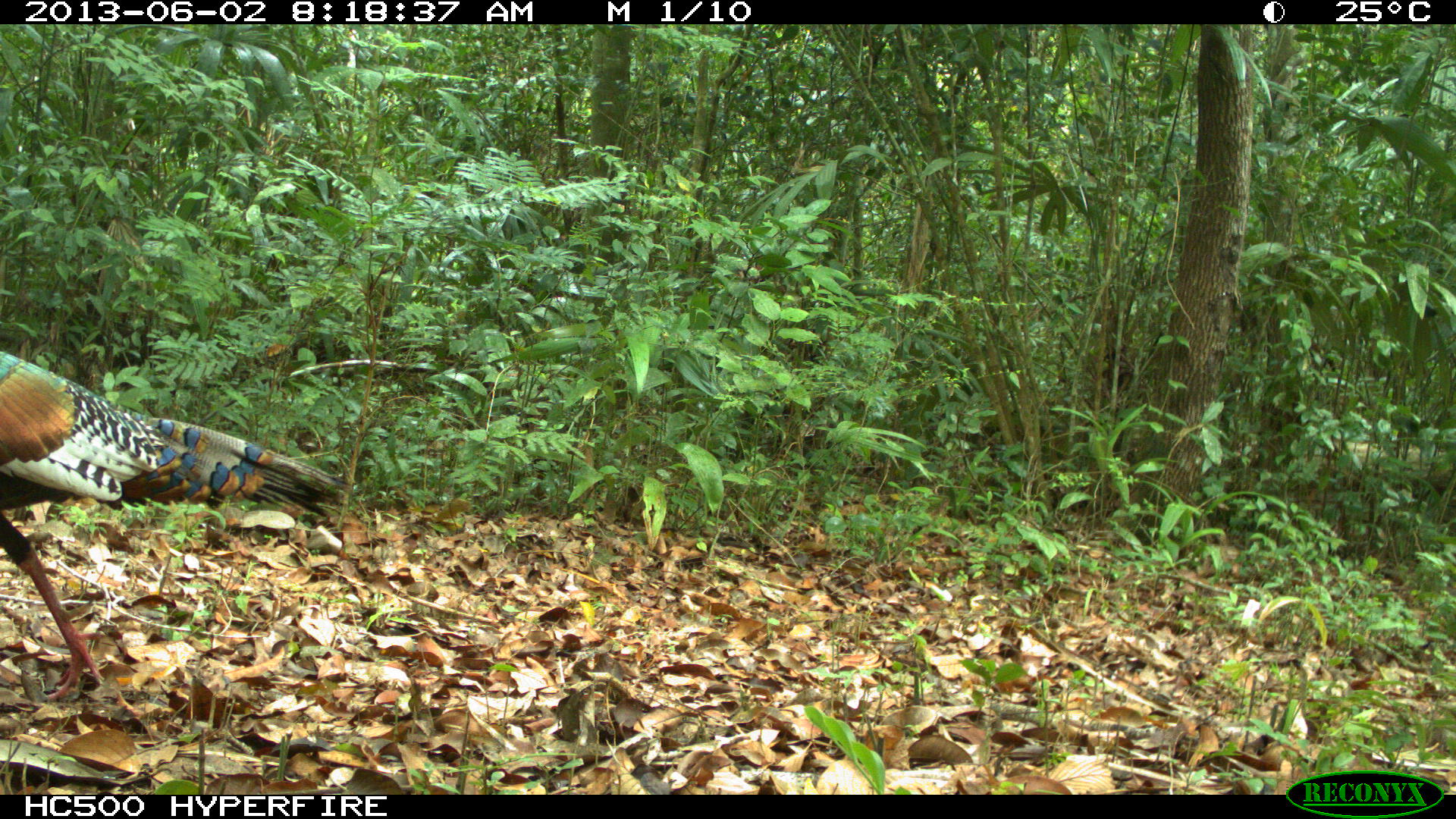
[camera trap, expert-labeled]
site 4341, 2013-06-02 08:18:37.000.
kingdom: Animalia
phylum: Chordata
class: Aves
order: Galliformes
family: Phasianidae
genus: Meleagris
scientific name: Meleagris ocellata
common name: ocellated turkey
Meleagris ocellata (ocellated turkey), count 1, sex male.